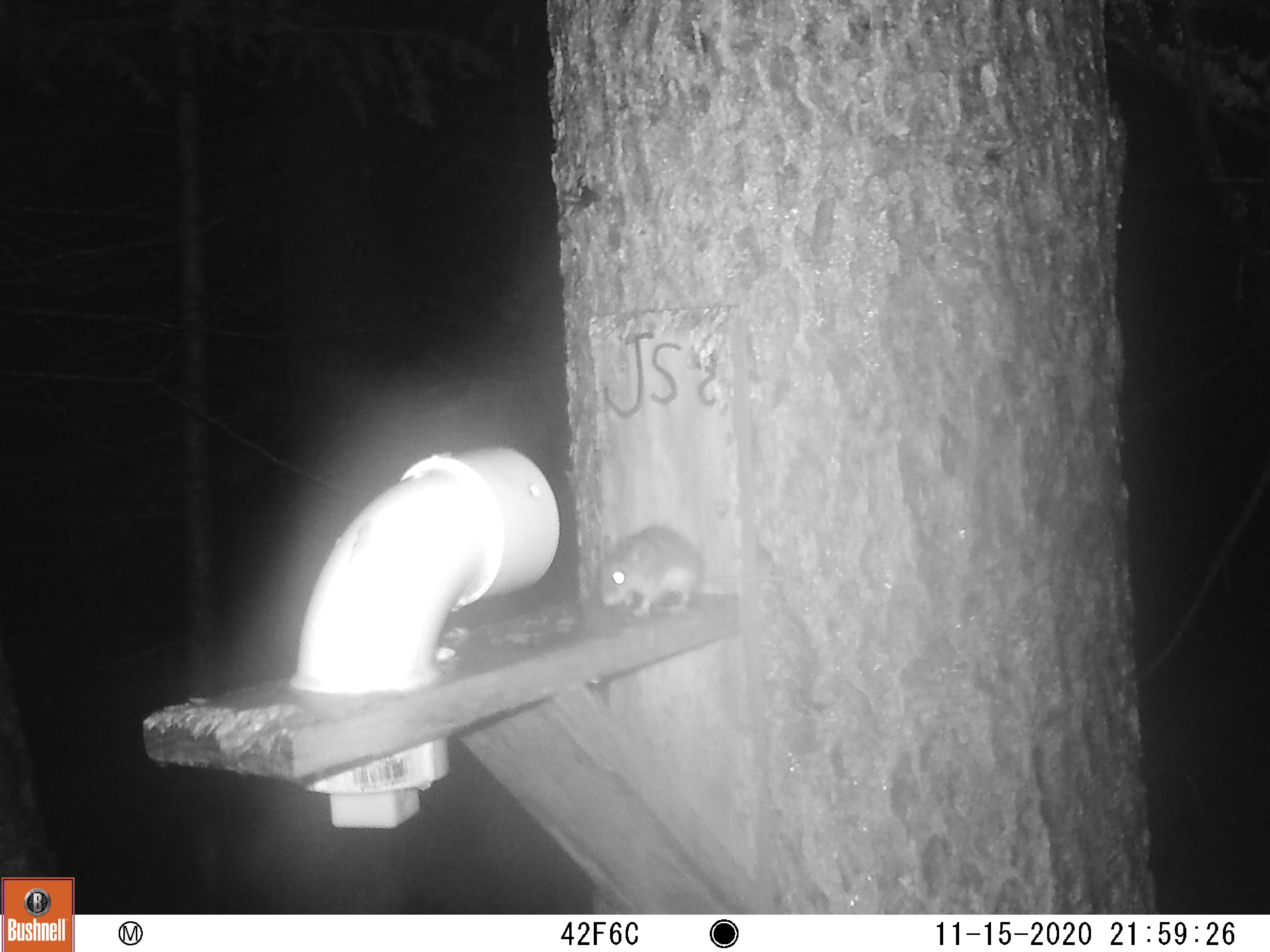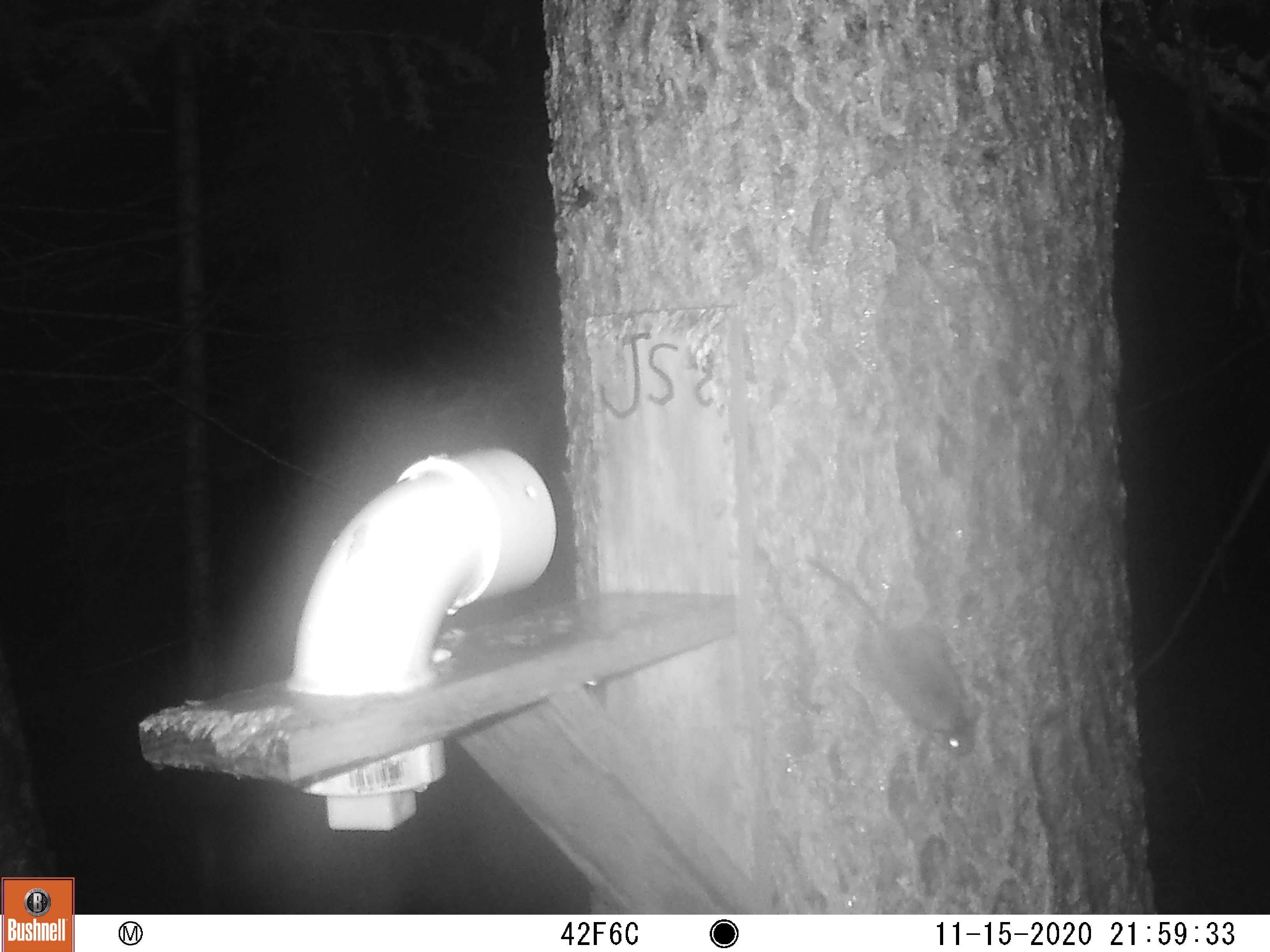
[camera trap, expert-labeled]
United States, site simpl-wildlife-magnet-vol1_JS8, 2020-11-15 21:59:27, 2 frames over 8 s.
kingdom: Animalia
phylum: Chordata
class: Mammalia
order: Rodentia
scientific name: Rodentia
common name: mouse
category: mouse sp.